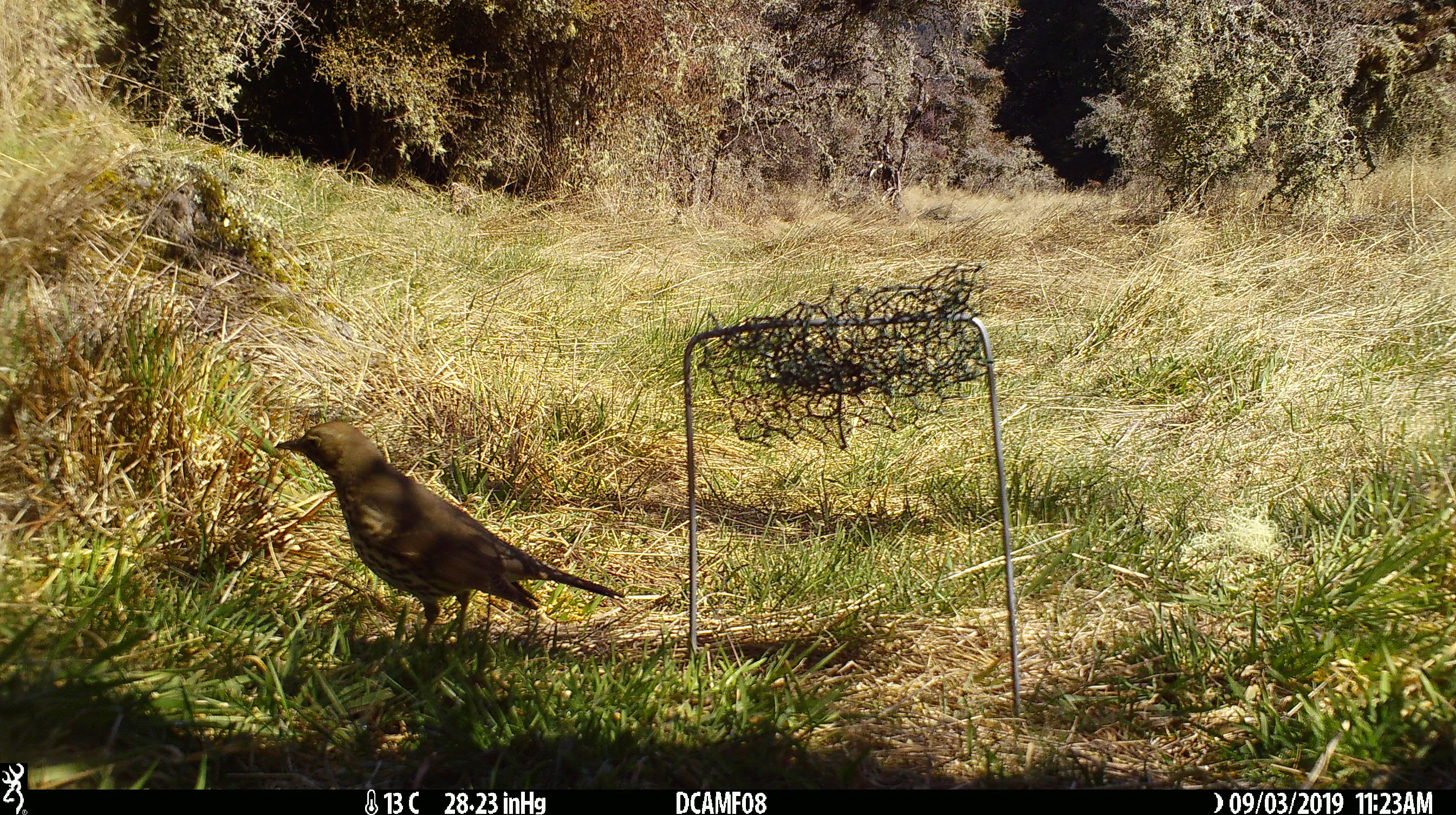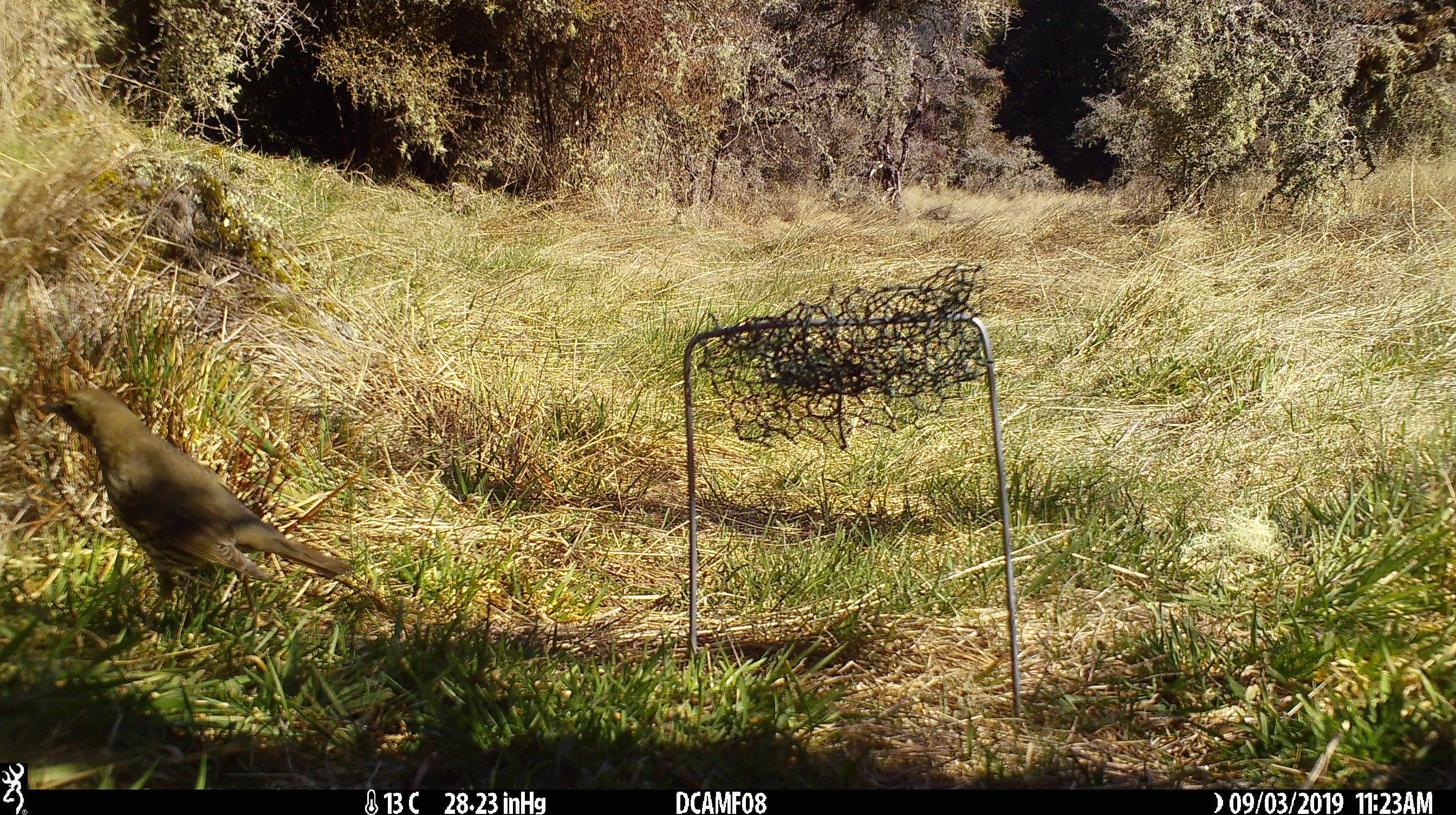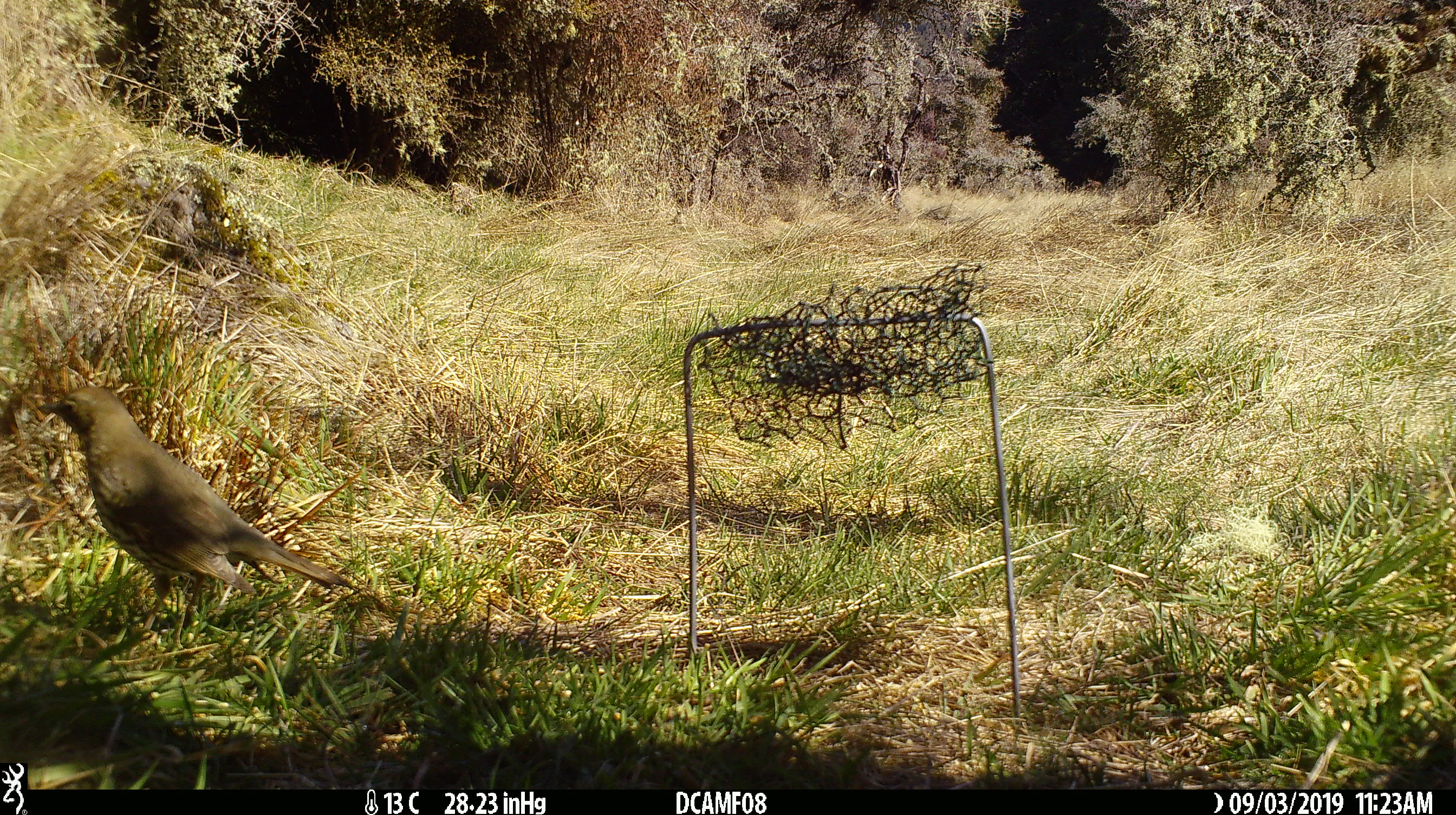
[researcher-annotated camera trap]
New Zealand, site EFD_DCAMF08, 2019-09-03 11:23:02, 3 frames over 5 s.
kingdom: Animalia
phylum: Chordata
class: Aves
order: Passeriformes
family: Turdidae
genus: Turdus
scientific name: Turdus philomelos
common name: song thrush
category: thrush